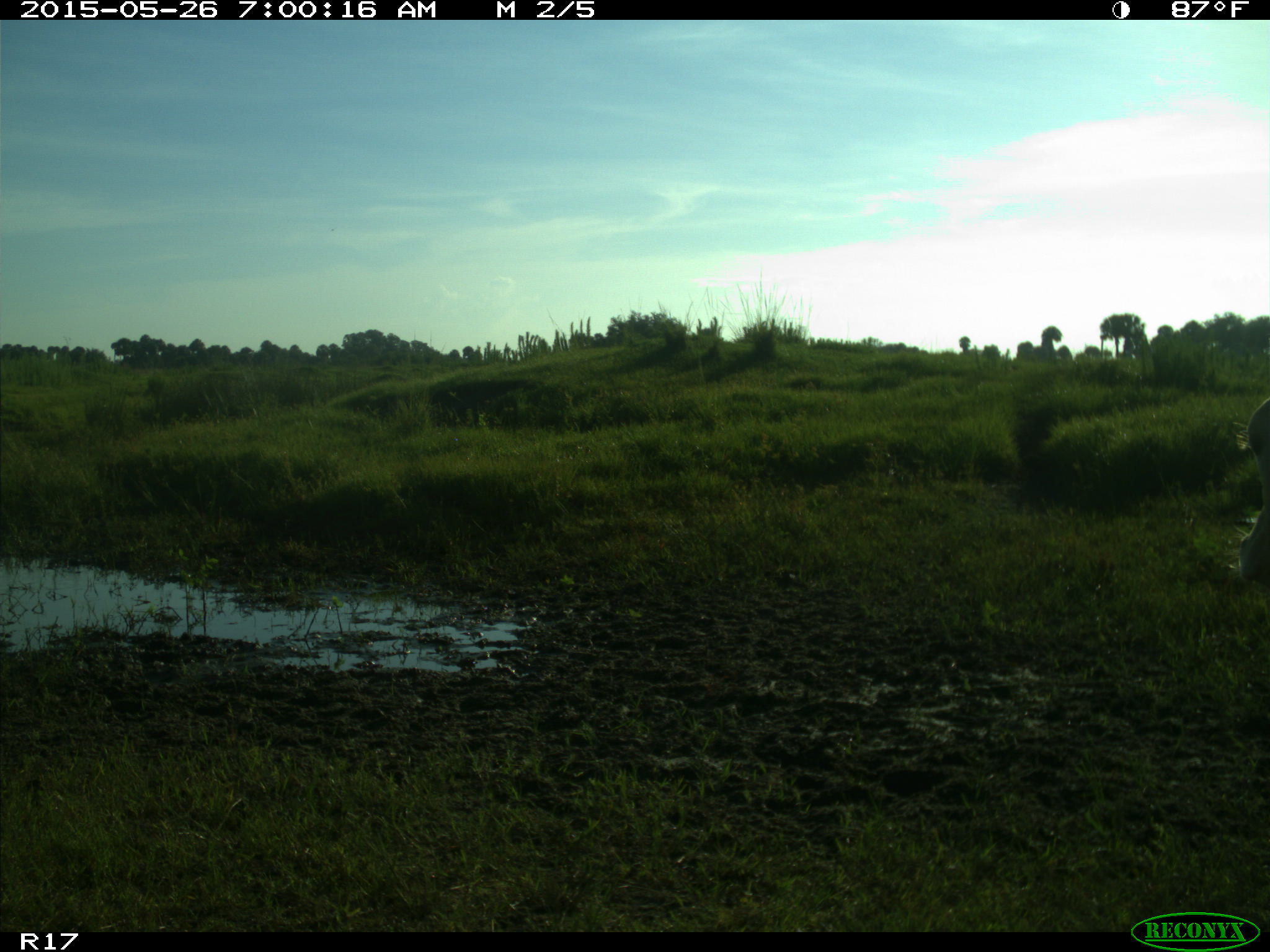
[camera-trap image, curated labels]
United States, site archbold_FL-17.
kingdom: Animalia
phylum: Chordata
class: Mammalia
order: Artiodactyla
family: Bovidae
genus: Bos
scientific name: Bos taurus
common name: domestic cow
Bos taurus (domestic cow).